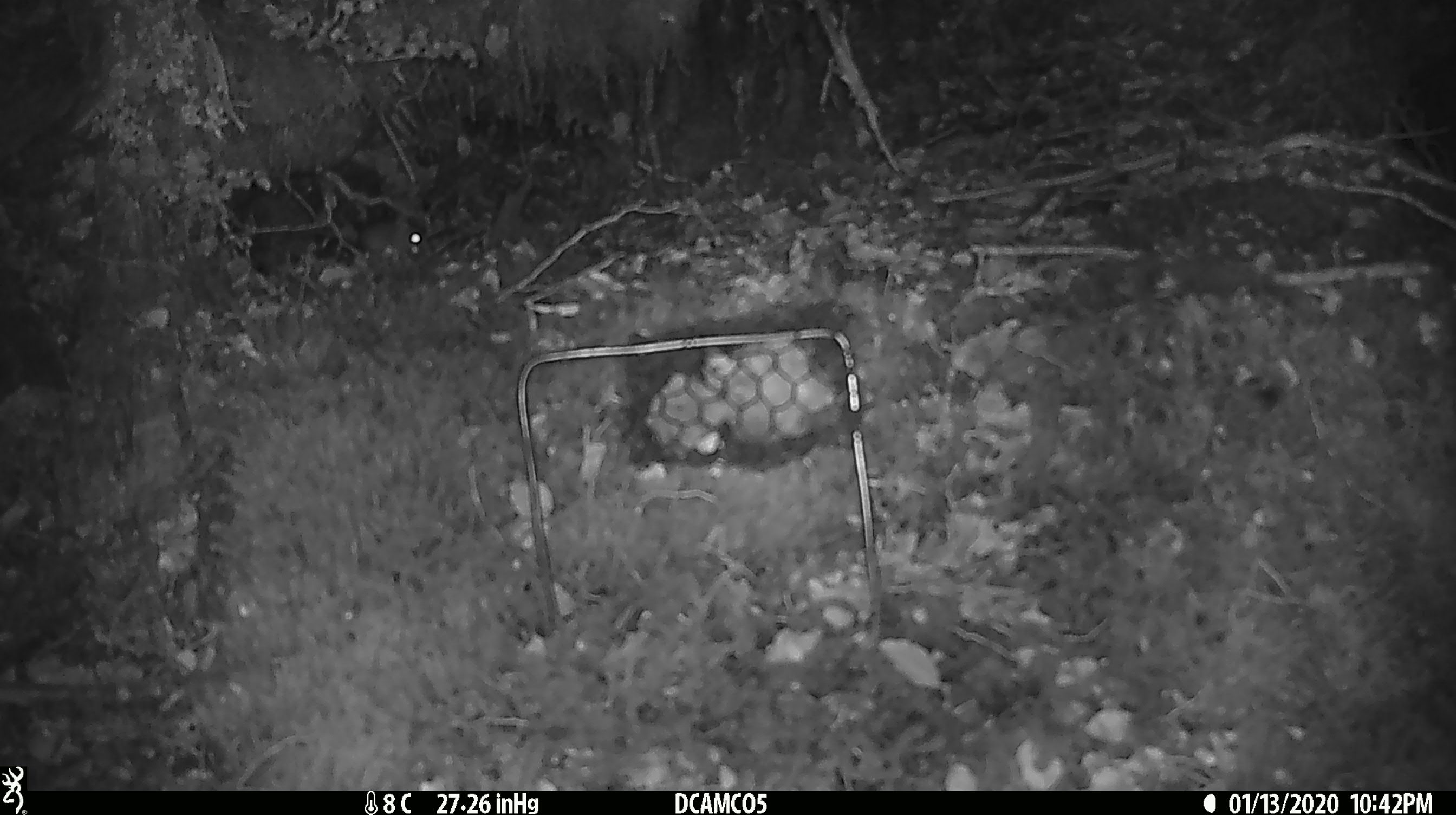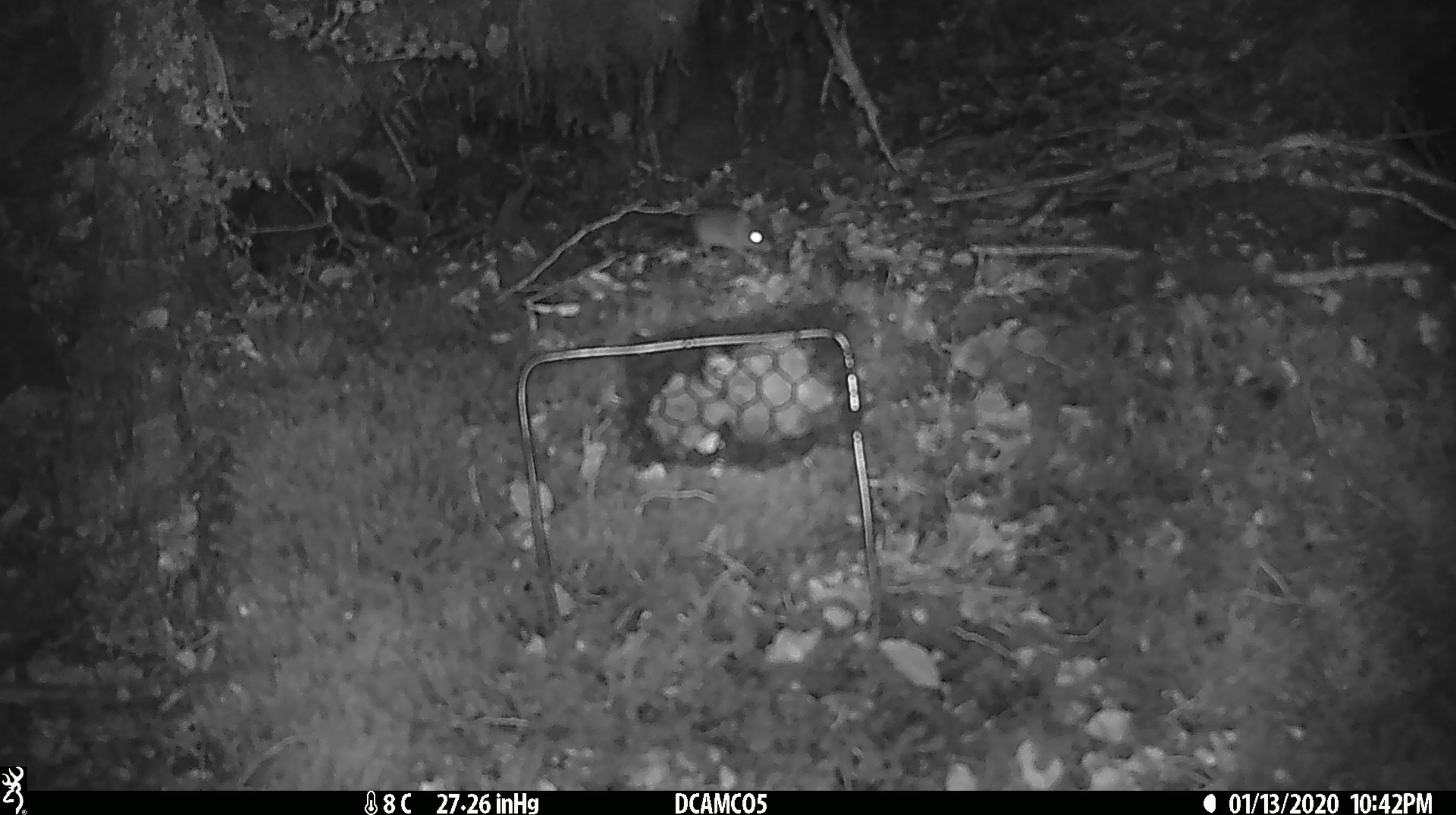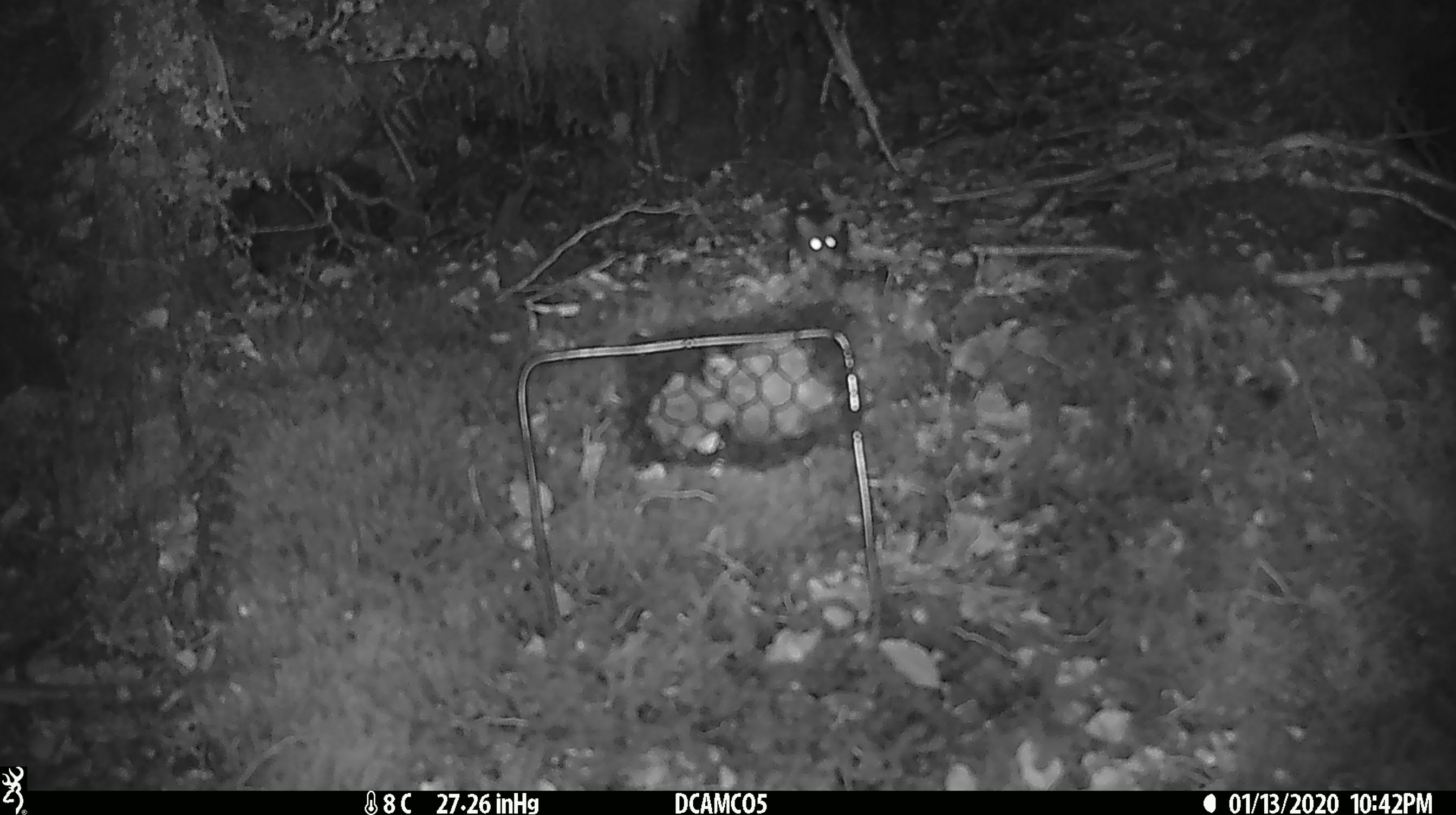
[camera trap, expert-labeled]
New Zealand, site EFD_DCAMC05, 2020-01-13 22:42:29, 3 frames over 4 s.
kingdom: Animalia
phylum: Chordata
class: Mammalia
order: Rodentia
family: Muridae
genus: Mus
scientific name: Mus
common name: mouse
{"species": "mouse (Mus)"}